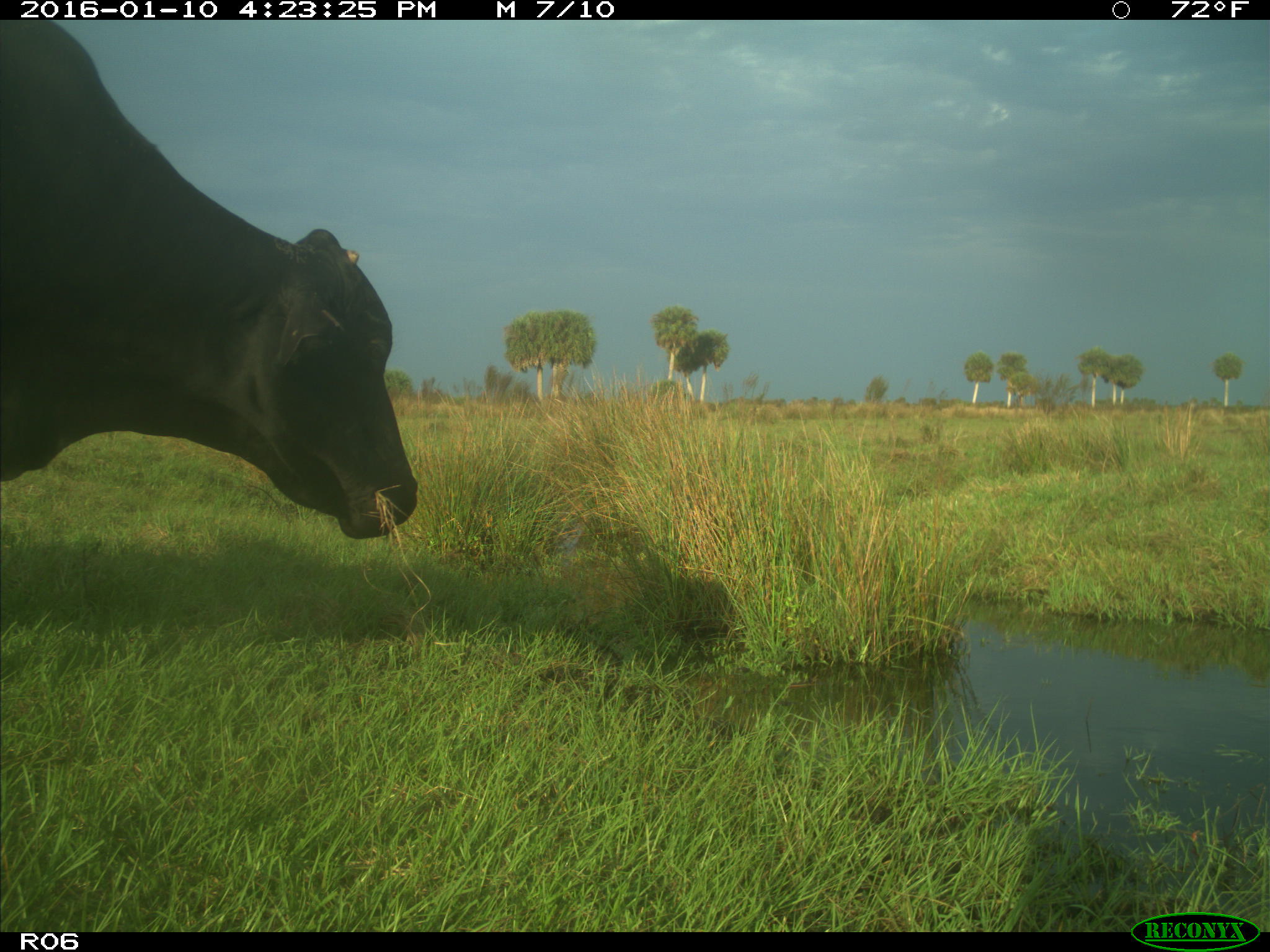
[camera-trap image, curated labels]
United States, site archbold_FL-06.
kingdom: Animalia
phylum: Chordata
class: Mammalia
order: Artiodactyla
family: Bovidae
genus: Bos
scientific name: Bos taurus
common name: domestic cow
Bos taurus (domestic cow).